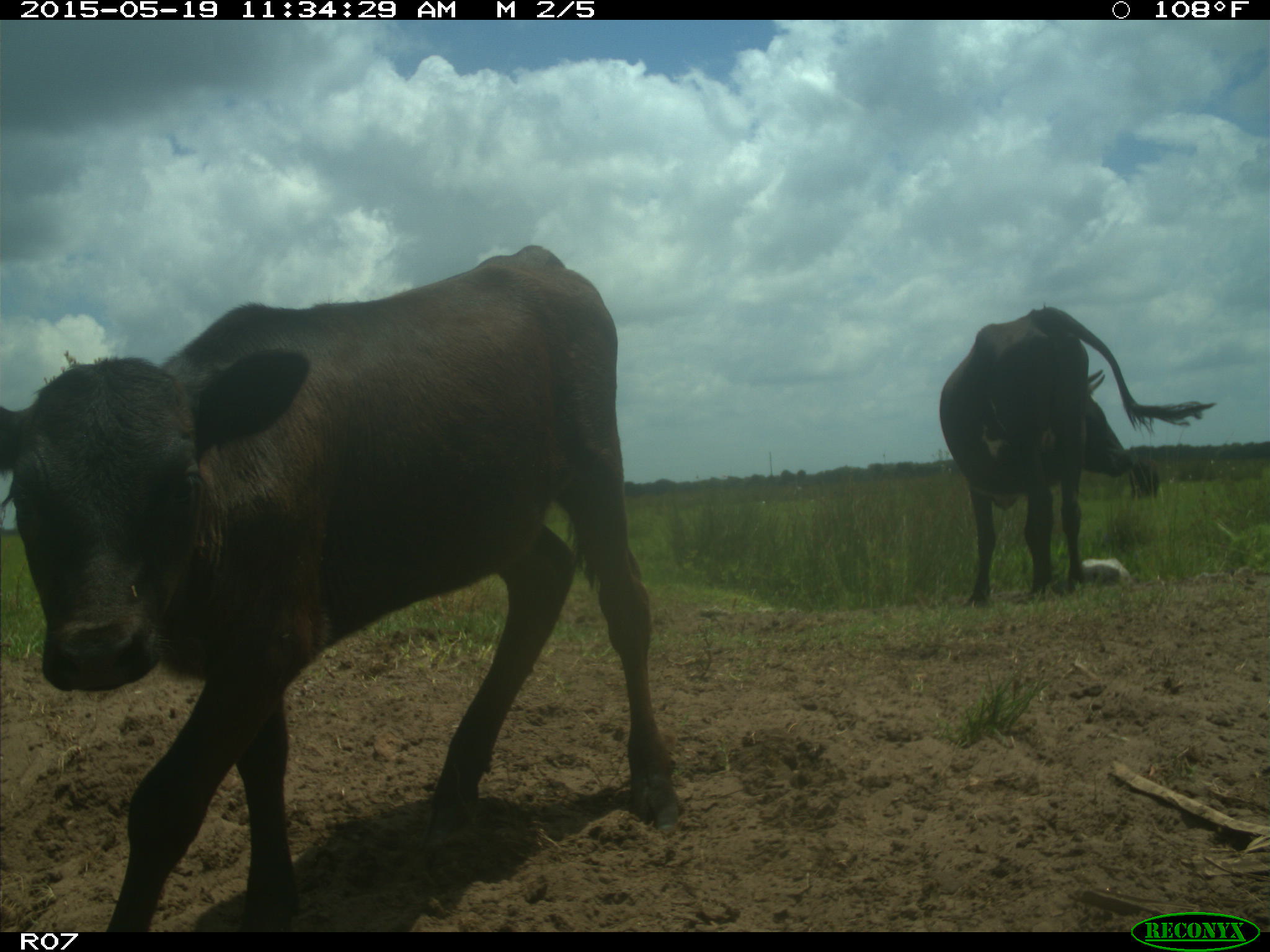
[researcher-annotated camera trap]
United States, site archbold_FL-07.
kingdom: Animalia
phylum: Chordata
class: Mammalia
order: Artiodactyla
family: Bovidae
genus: Bos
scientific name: Bos taurus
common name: domestic cow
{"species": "Bos taurus (domestic cow)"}